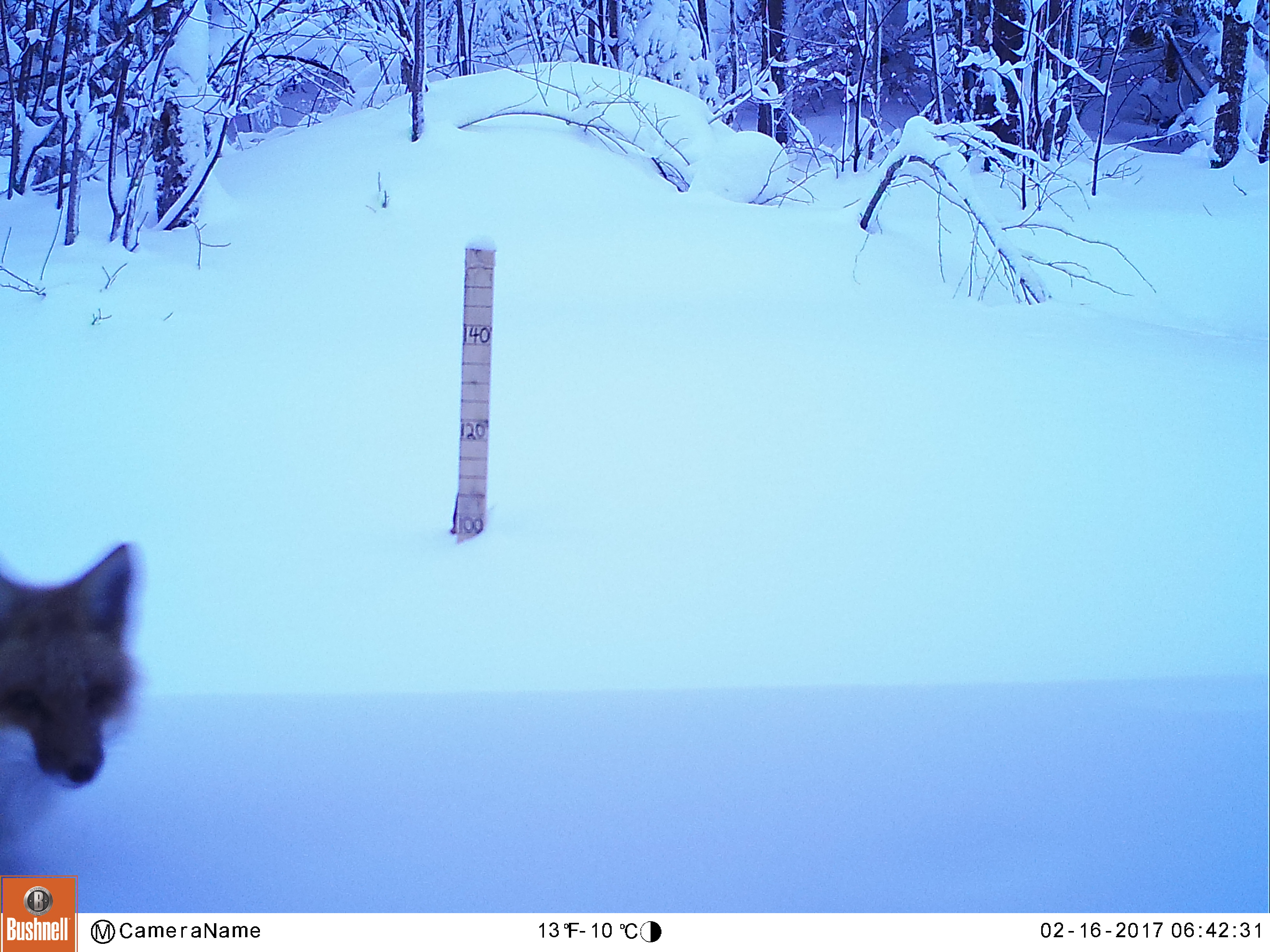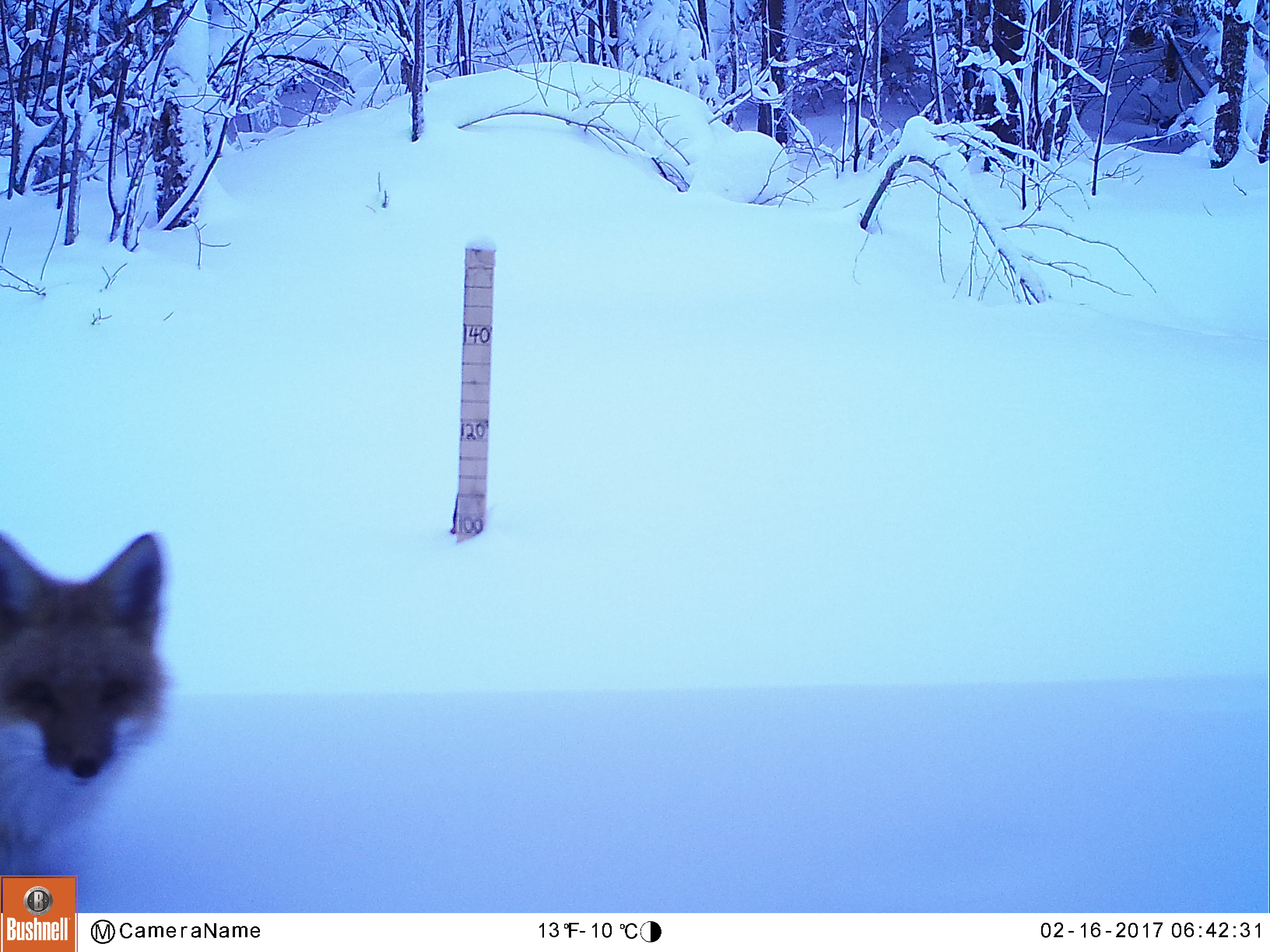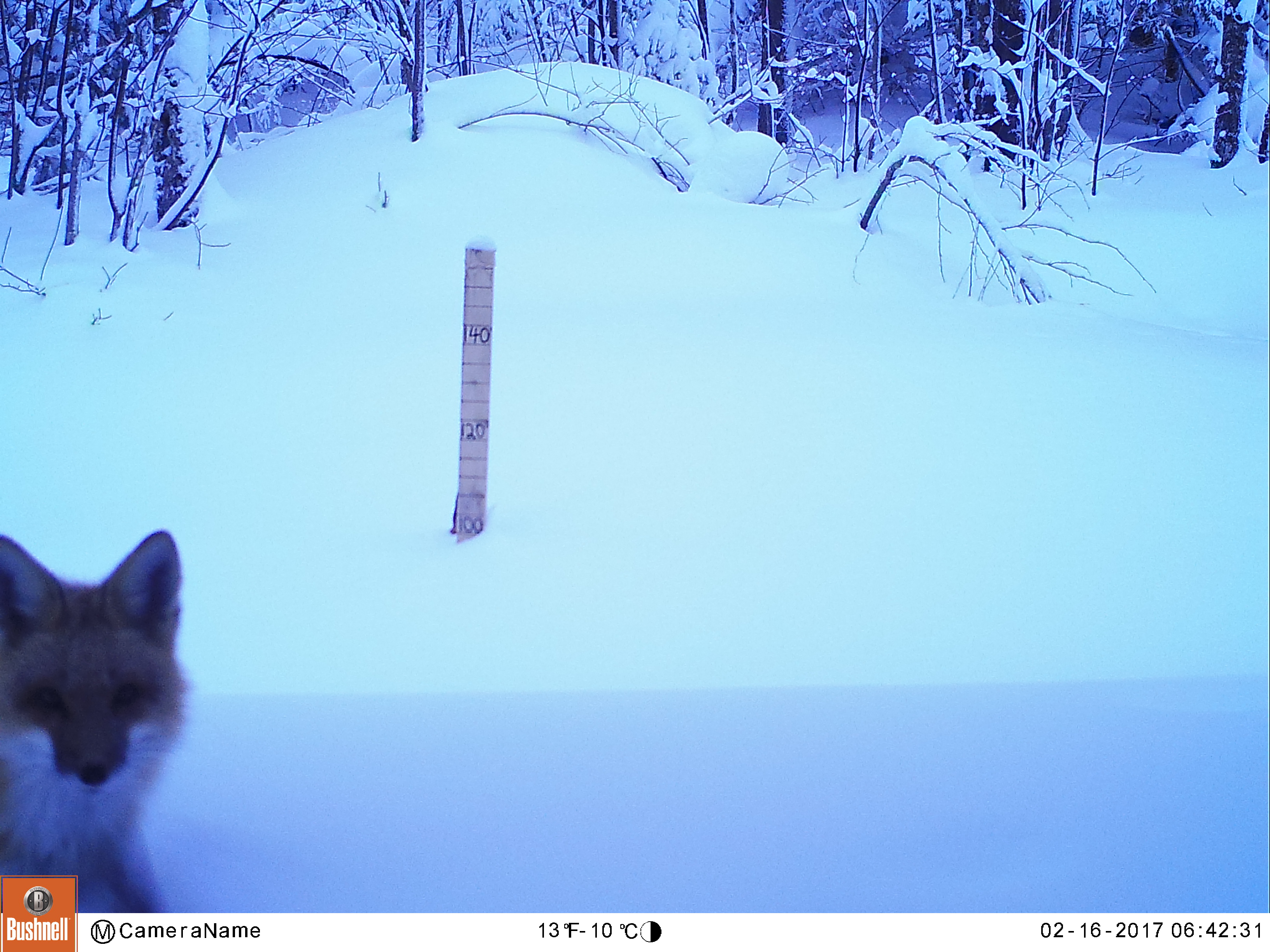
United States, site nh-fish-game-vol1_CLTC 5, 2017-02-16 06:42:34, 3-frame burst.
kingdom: Animalia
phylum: Chordata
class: Mammalia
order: Carnivora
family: Canidae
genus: Vulpes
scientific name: Vulpes vulpes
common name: red fox